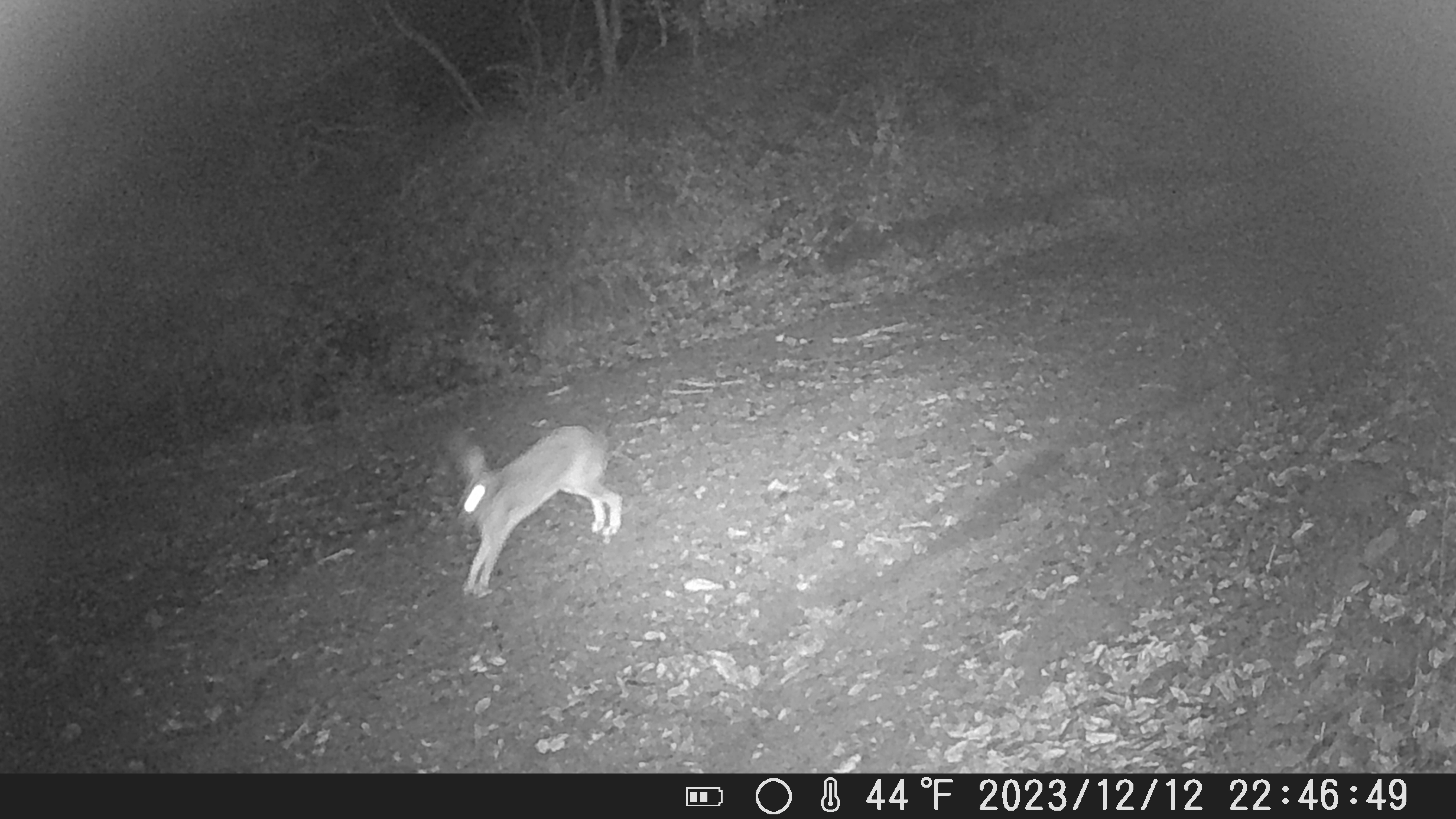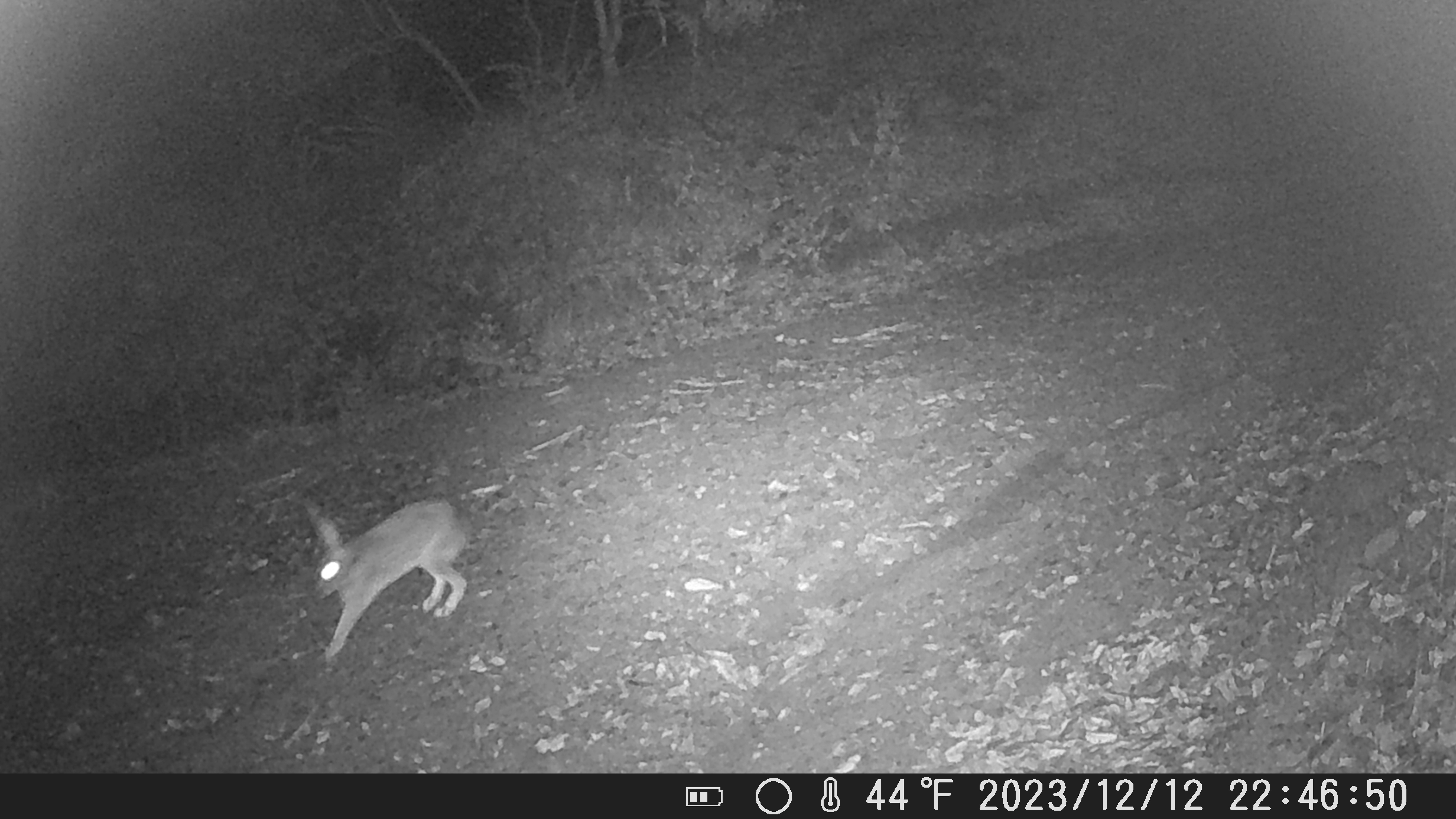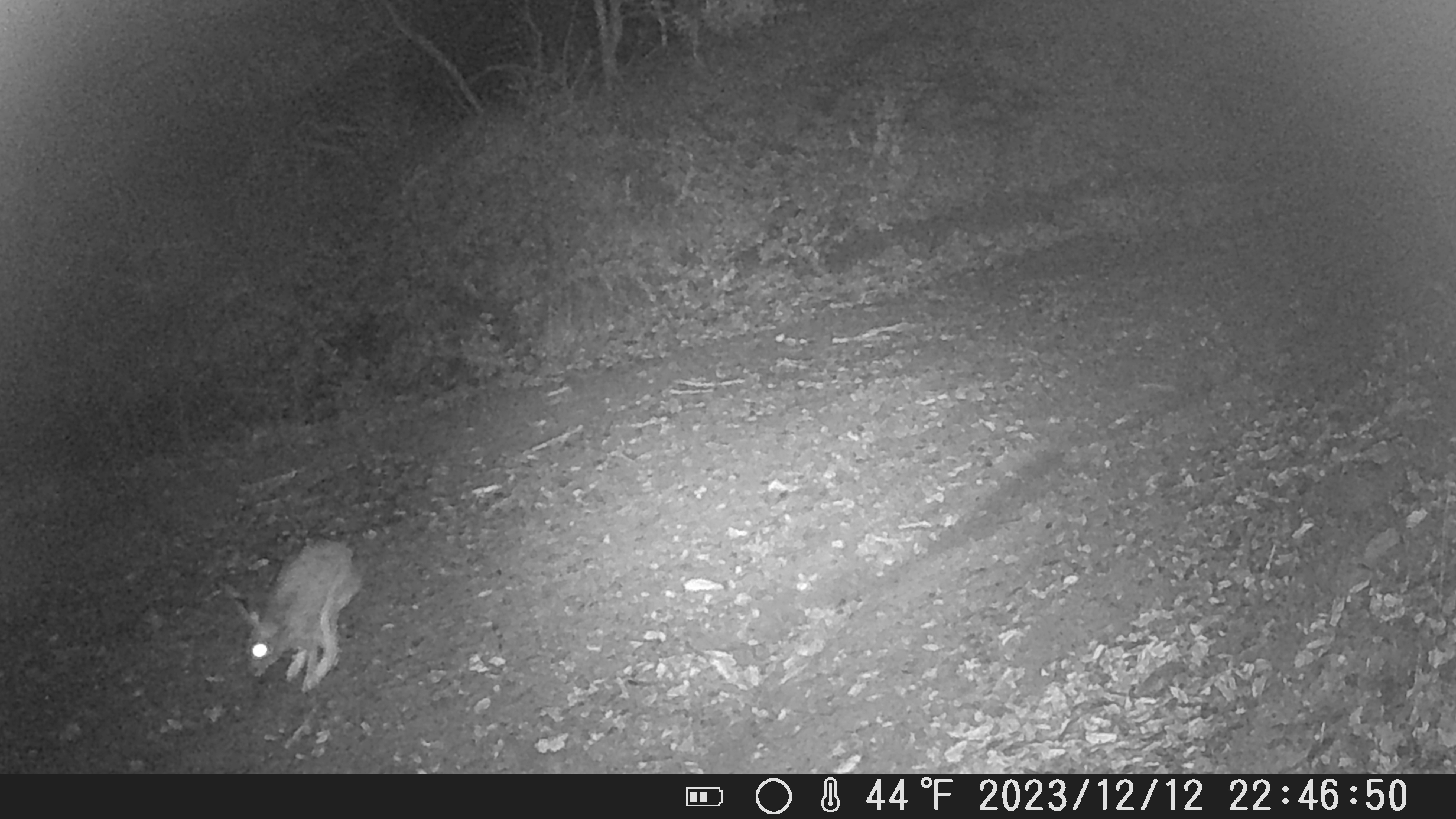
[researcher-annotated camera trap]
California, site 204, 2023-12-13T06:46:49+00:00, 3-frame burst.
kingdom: Animalia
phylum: Chordata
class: Mammalia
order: Lagomorpha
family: Leporidae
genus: Lepus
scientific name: Lepus californicus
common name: black-tailed jackrabbit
Black-tailed jackrabbit (Lepus californicus).